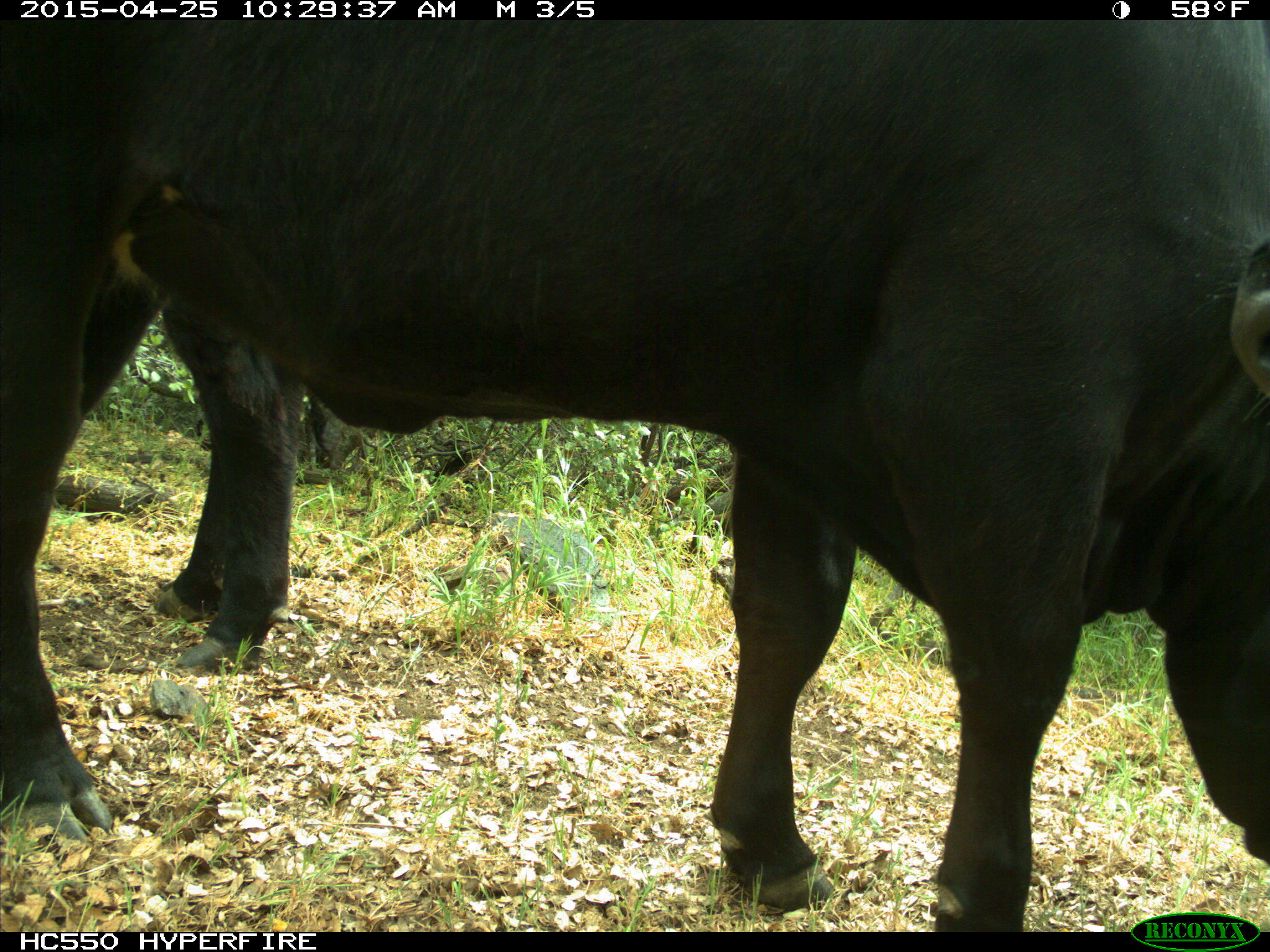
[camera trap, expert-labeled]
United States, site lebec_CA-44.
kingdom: Animalia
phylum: Chordata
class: Mammalia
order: Artiodactyla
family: Suidae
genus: Sus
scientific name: Sus scrofa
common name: wild boar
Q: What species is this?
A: Sus scrofa (wild boar).